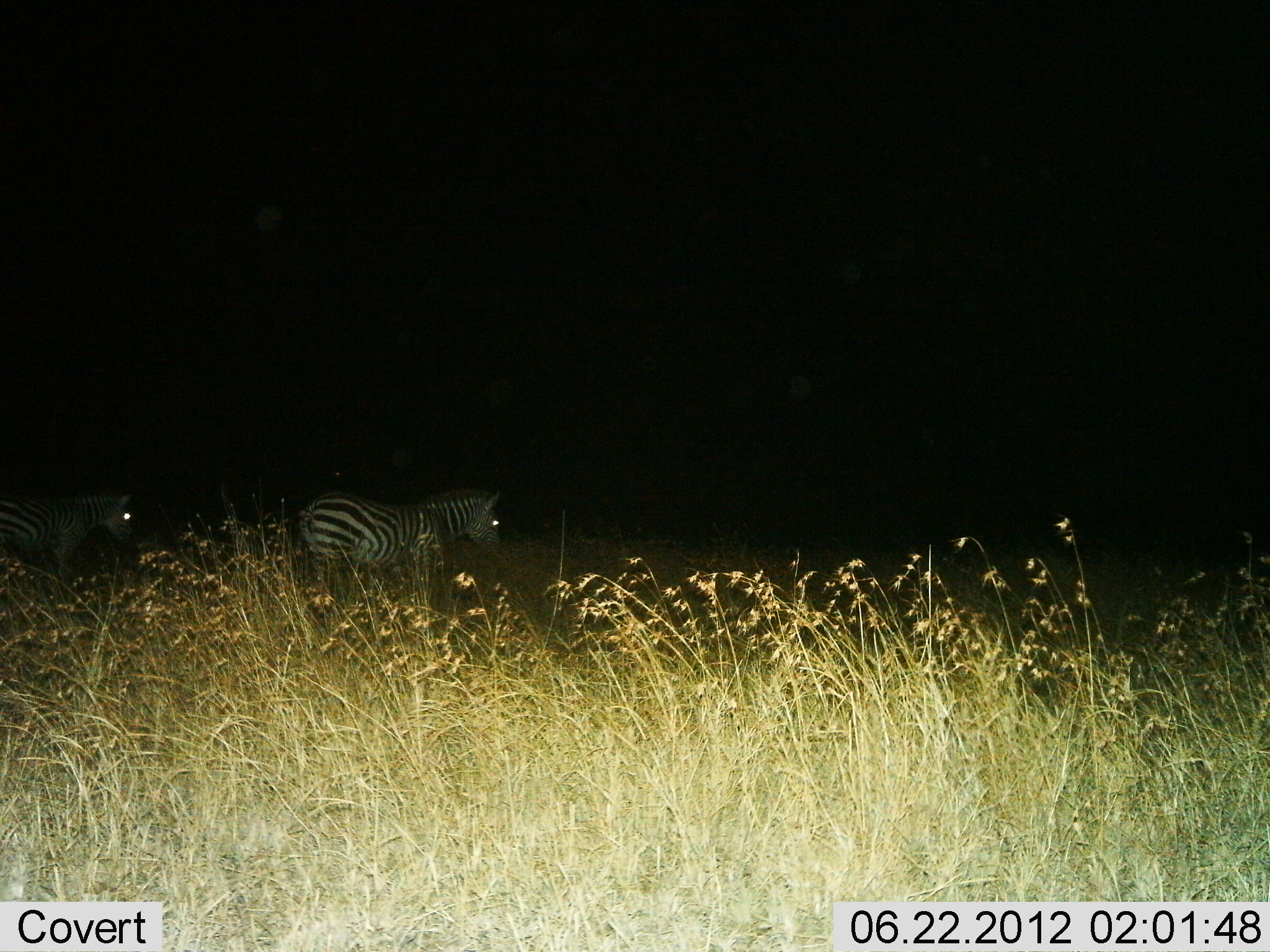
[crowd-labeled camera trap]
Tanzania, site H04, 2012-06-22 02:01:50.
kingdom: Animalia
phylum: Chordata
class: Mammalia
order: Perissodactyla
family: Equidae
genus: Equus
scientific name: Equus quagga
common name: plains zebra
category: zebra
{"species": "zebra (plains zebra) (Equus quagga)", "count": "2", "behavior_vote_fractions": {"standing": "60%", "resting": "0%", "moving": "30%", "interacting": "0%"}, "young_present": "0%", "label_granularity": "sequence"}